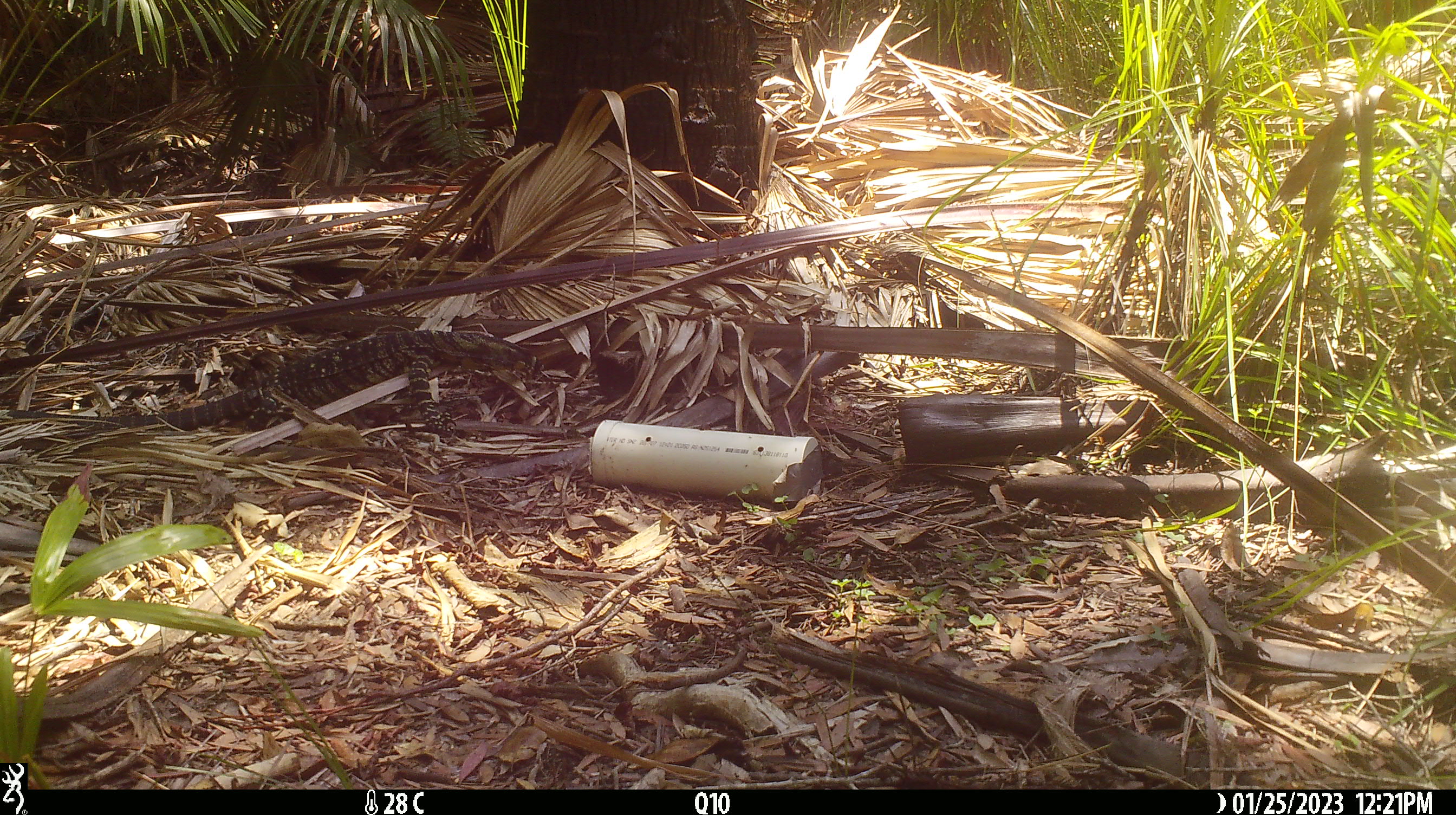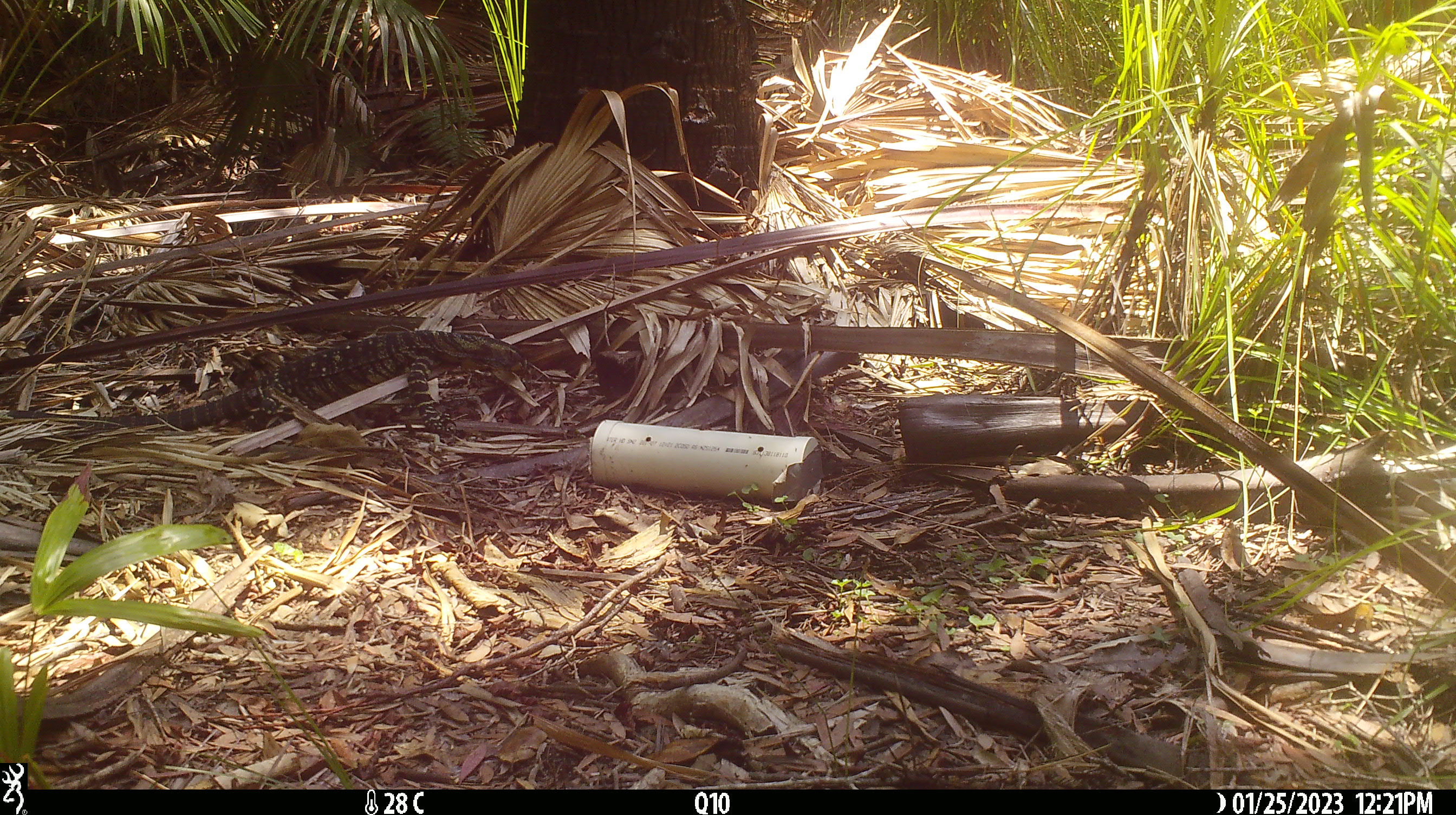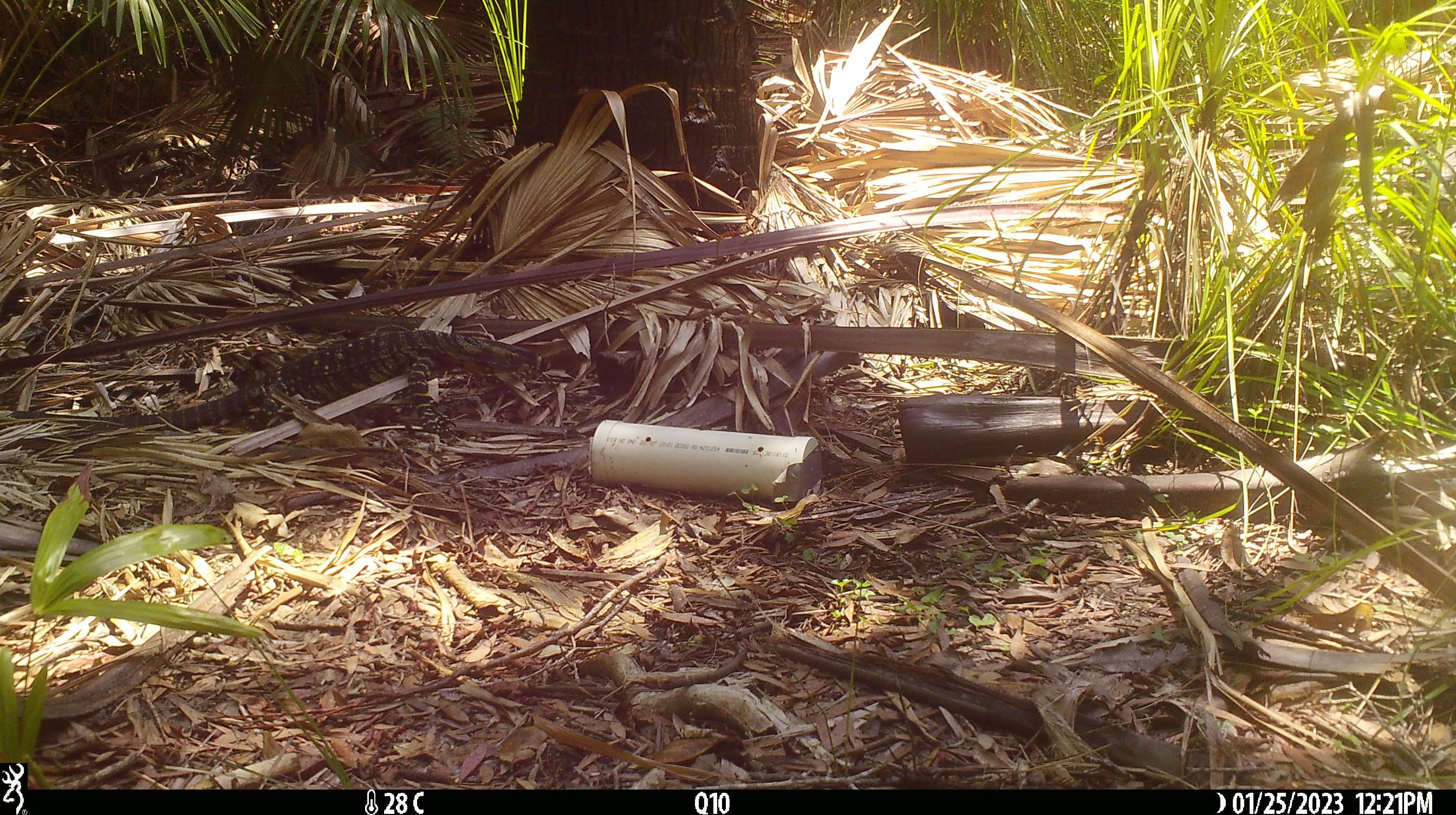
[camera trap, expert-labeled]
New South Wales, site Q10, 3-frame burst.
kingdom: Animalia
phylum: Chordata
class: Reptilia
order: Squamata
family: Varanidae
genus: Varanus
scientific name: Varanus varius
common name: lace monitor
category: goanna